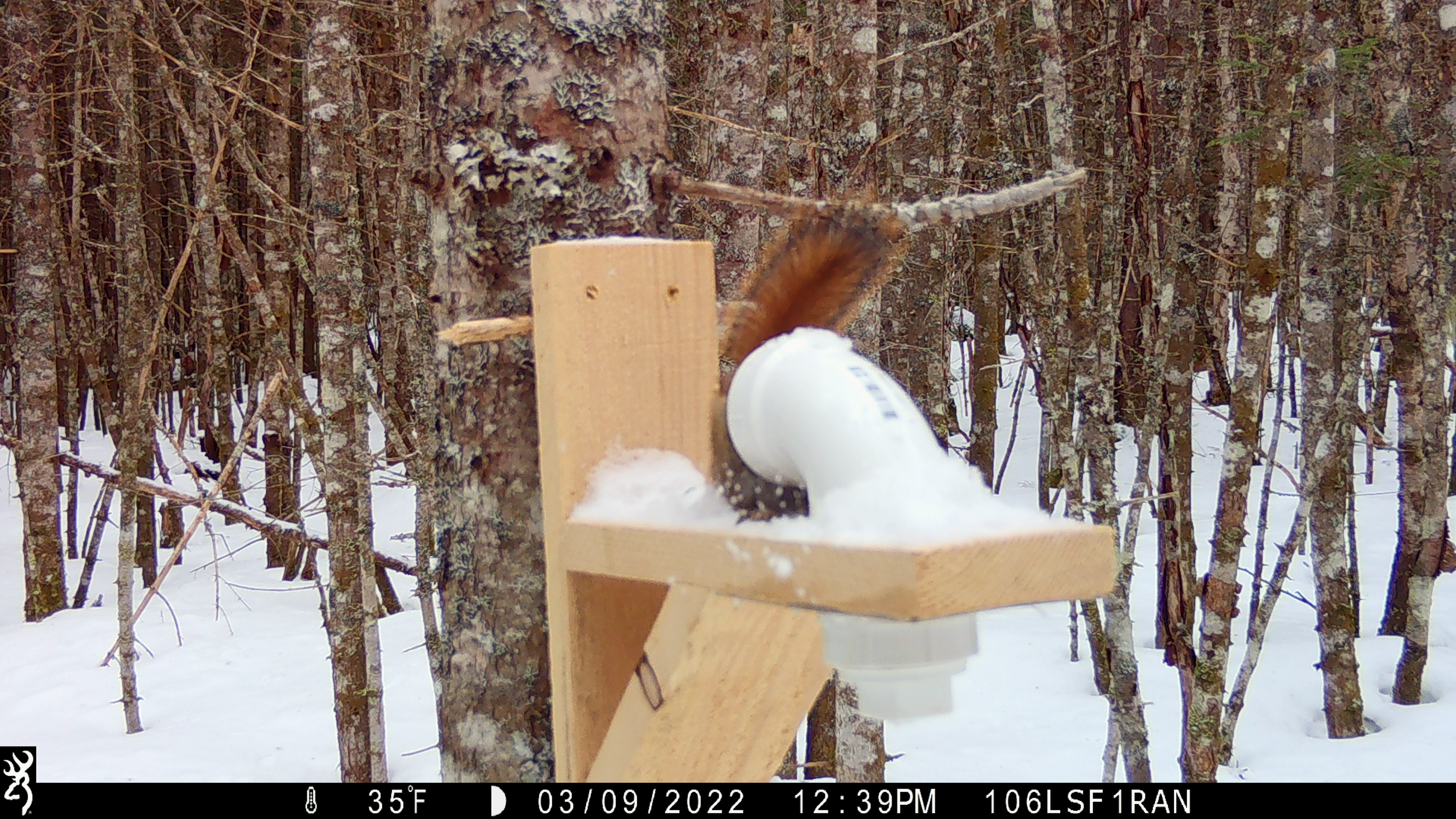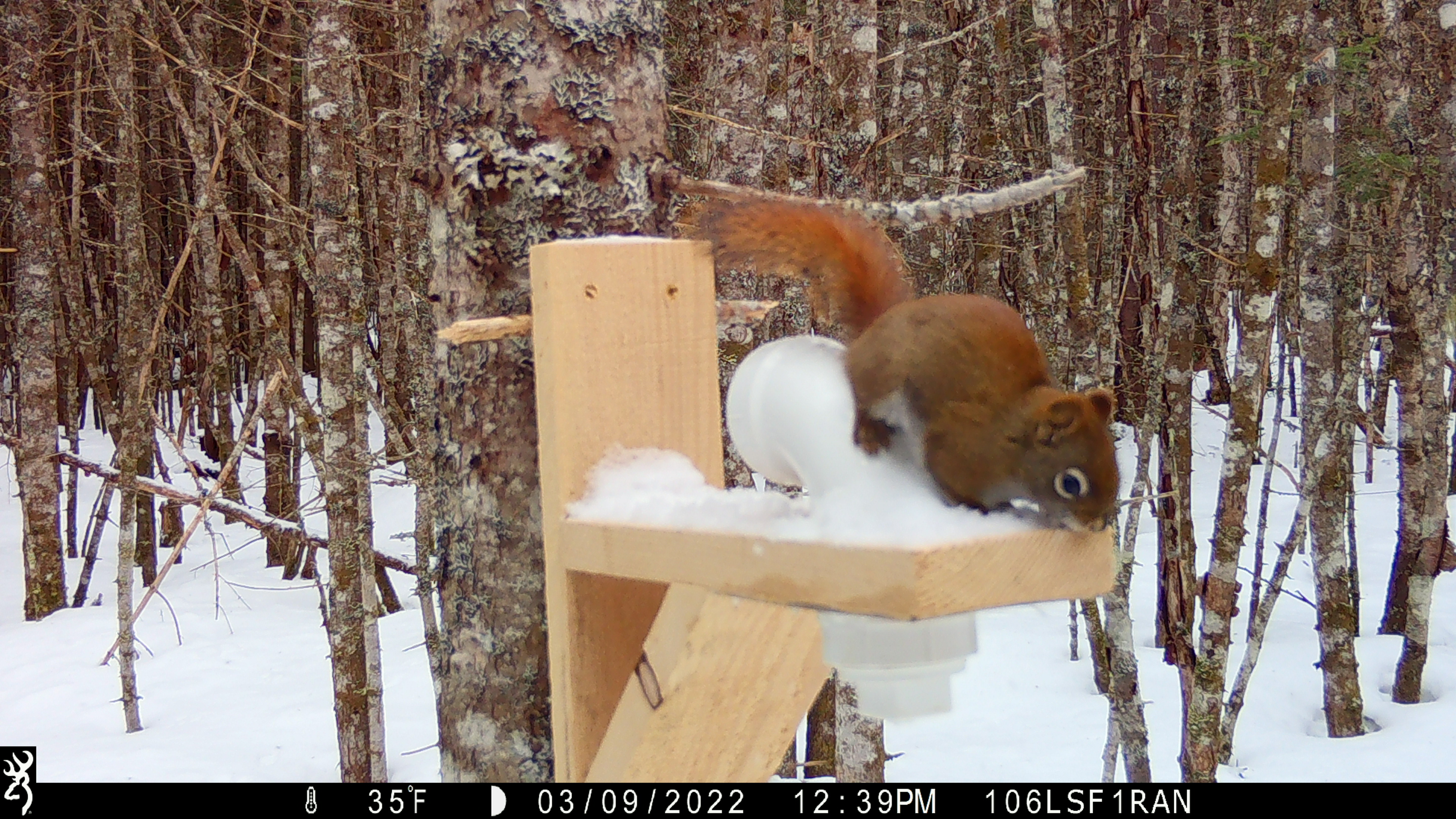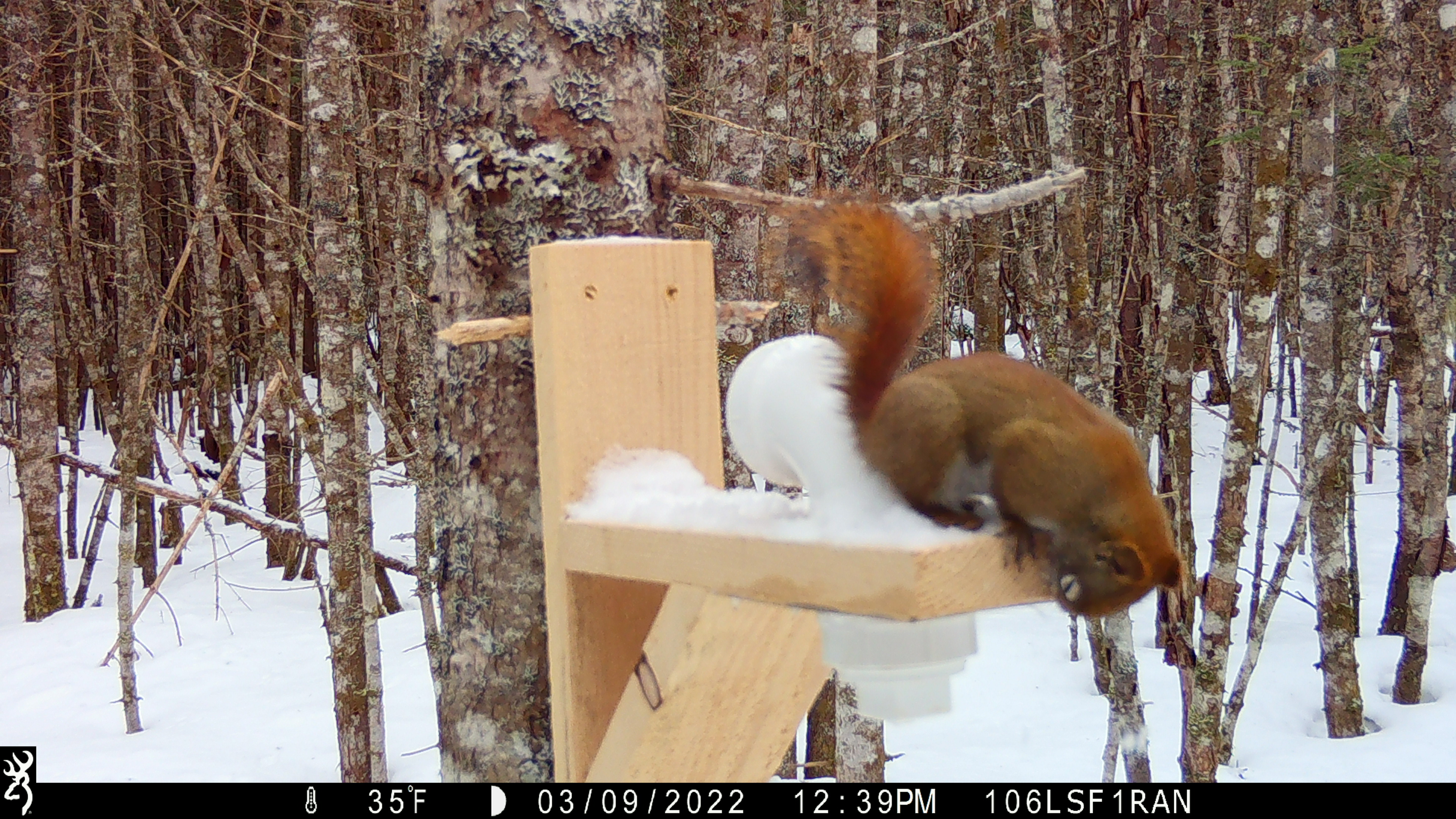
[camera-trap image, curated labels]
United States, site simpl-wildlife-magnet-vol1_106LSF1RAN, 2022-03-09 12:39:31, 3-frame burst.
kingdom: Animalia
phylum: Chordata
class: Mammalia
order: Rodentia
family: Sciuridae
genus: Tamiasciurus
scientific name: Tamiasciurus hudsonicus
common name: red squirrel